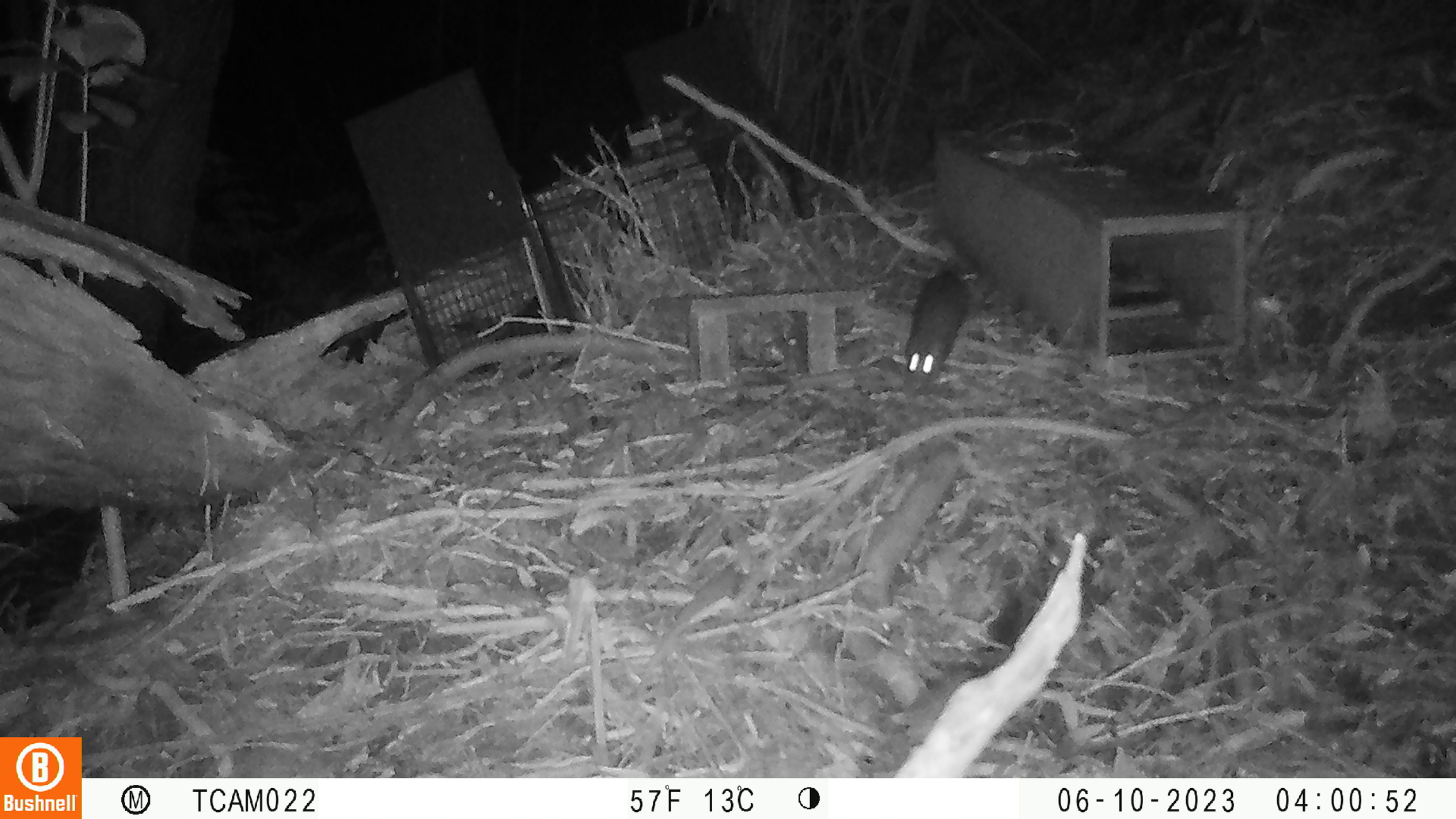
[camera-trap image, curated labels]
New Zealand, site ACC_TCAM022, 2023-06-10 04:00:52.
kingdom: Animalia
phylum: Chordata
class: Mammalia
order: Rodentia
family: Muridae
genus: Rattus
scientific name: Rattus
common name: rat